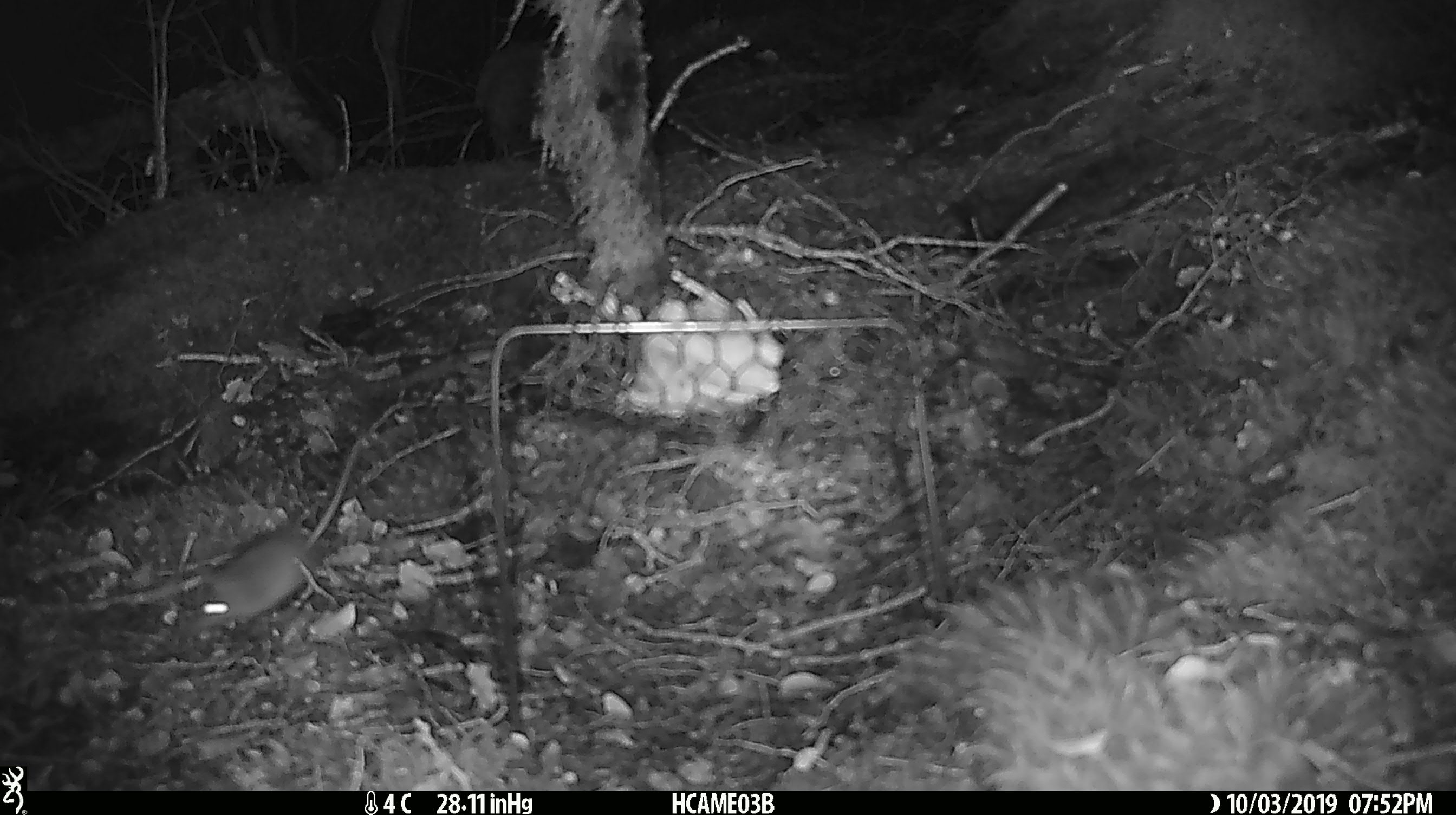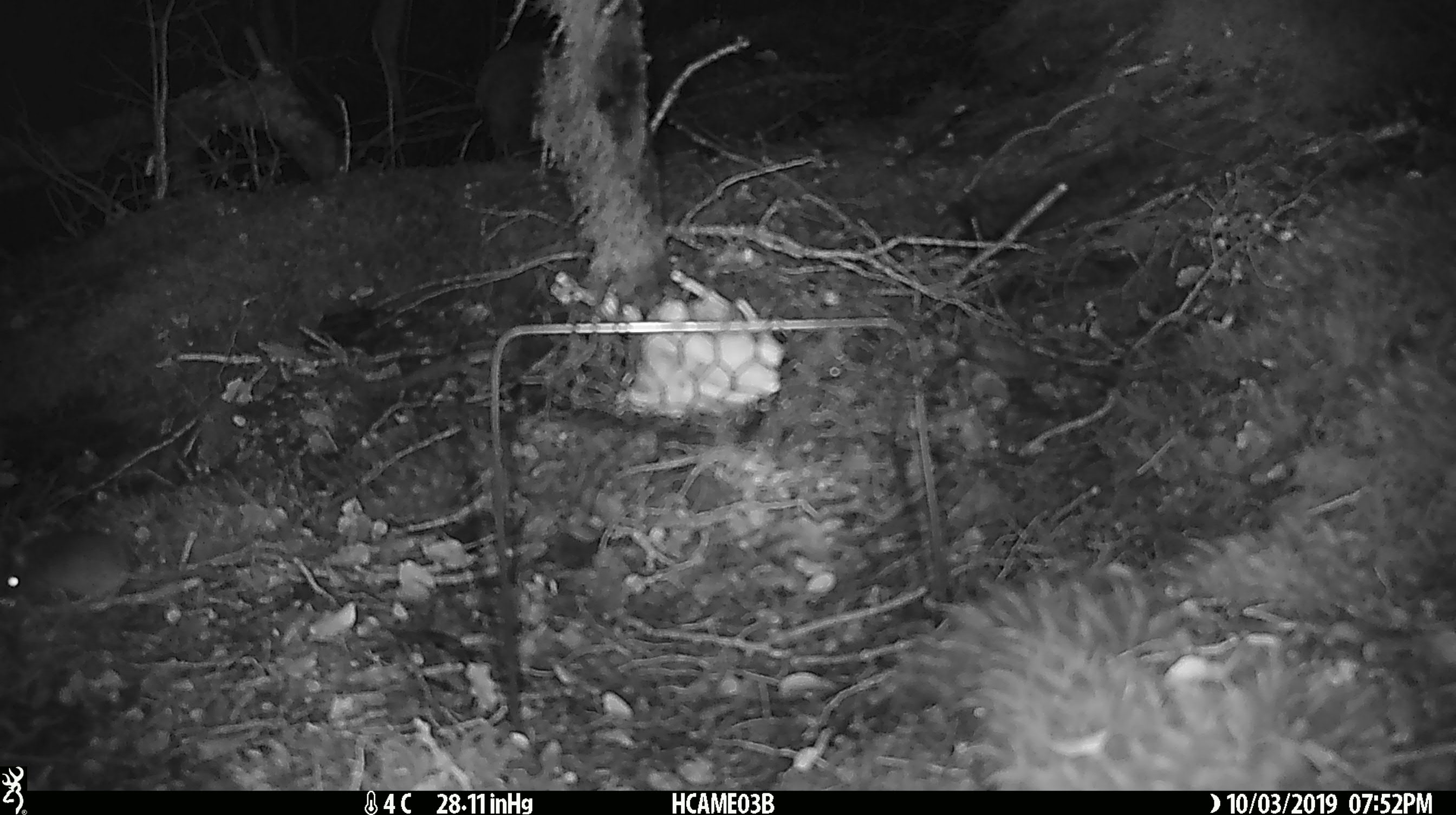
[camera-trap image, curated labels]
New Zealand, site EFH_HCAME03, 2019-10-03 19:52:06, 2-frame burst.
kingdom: Animalia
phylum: Chordata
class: Mammalia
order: Rodentia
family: Muridae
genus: Mus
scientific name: Mus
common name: mouse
Mouse (Mus).